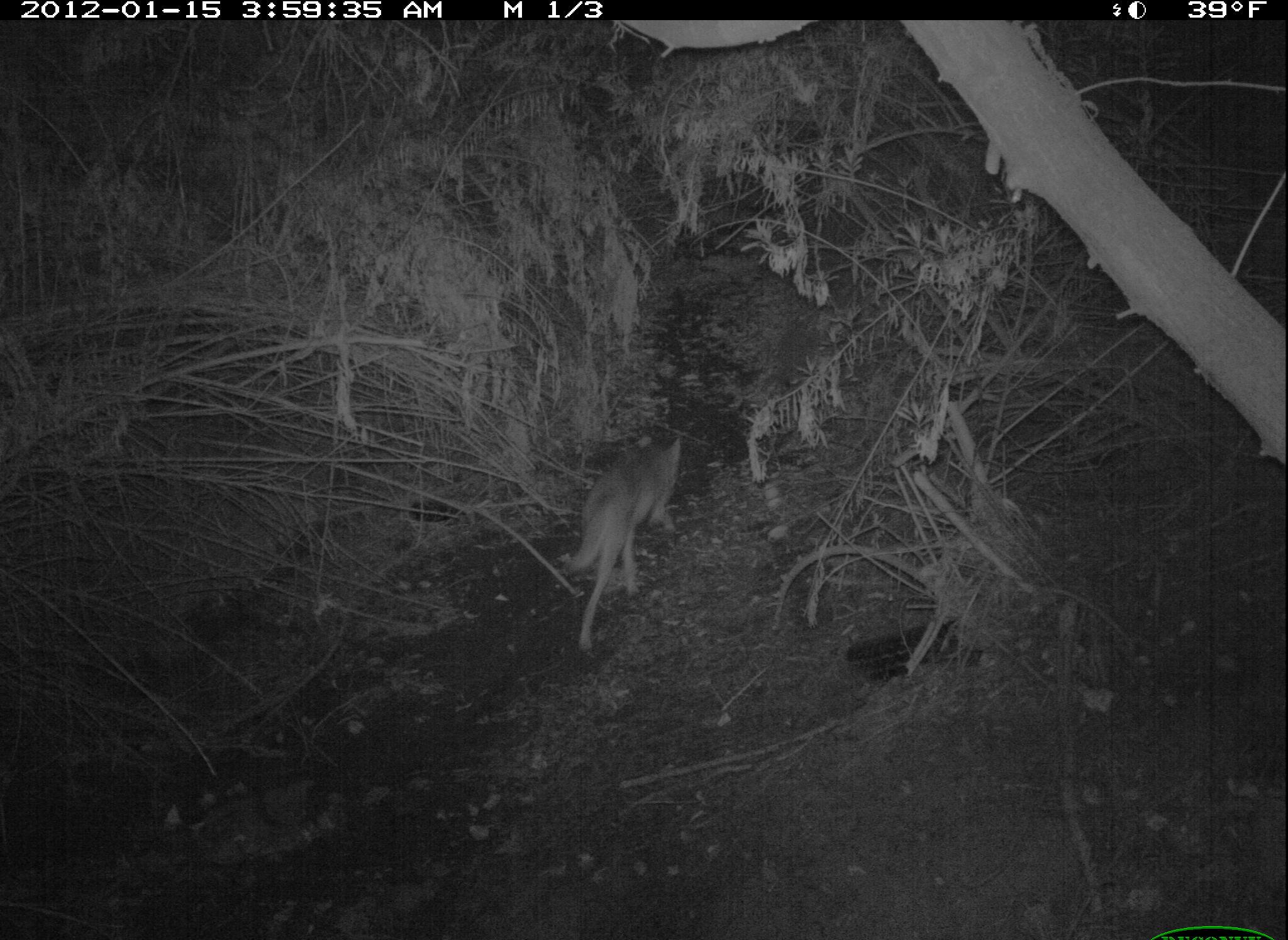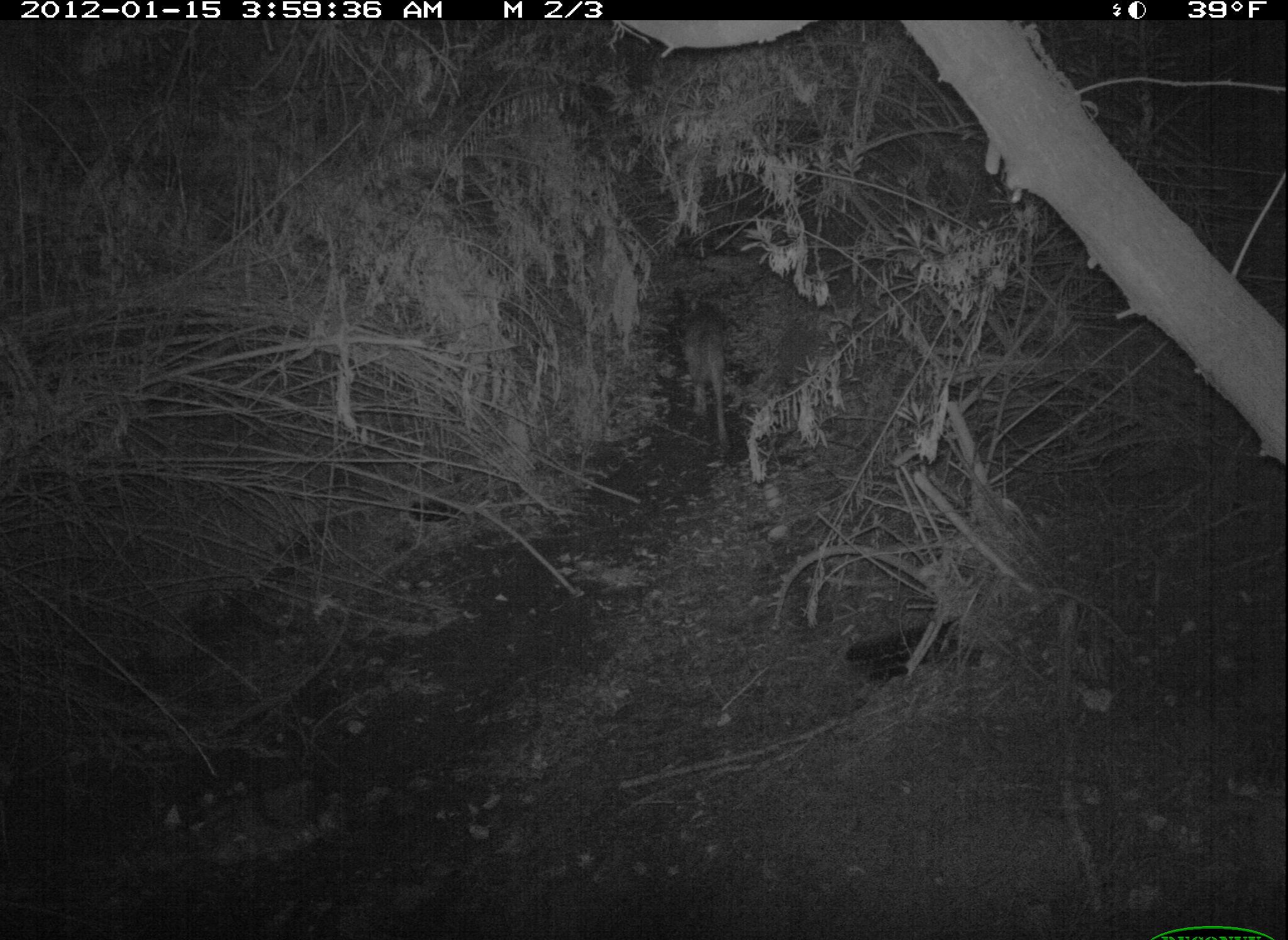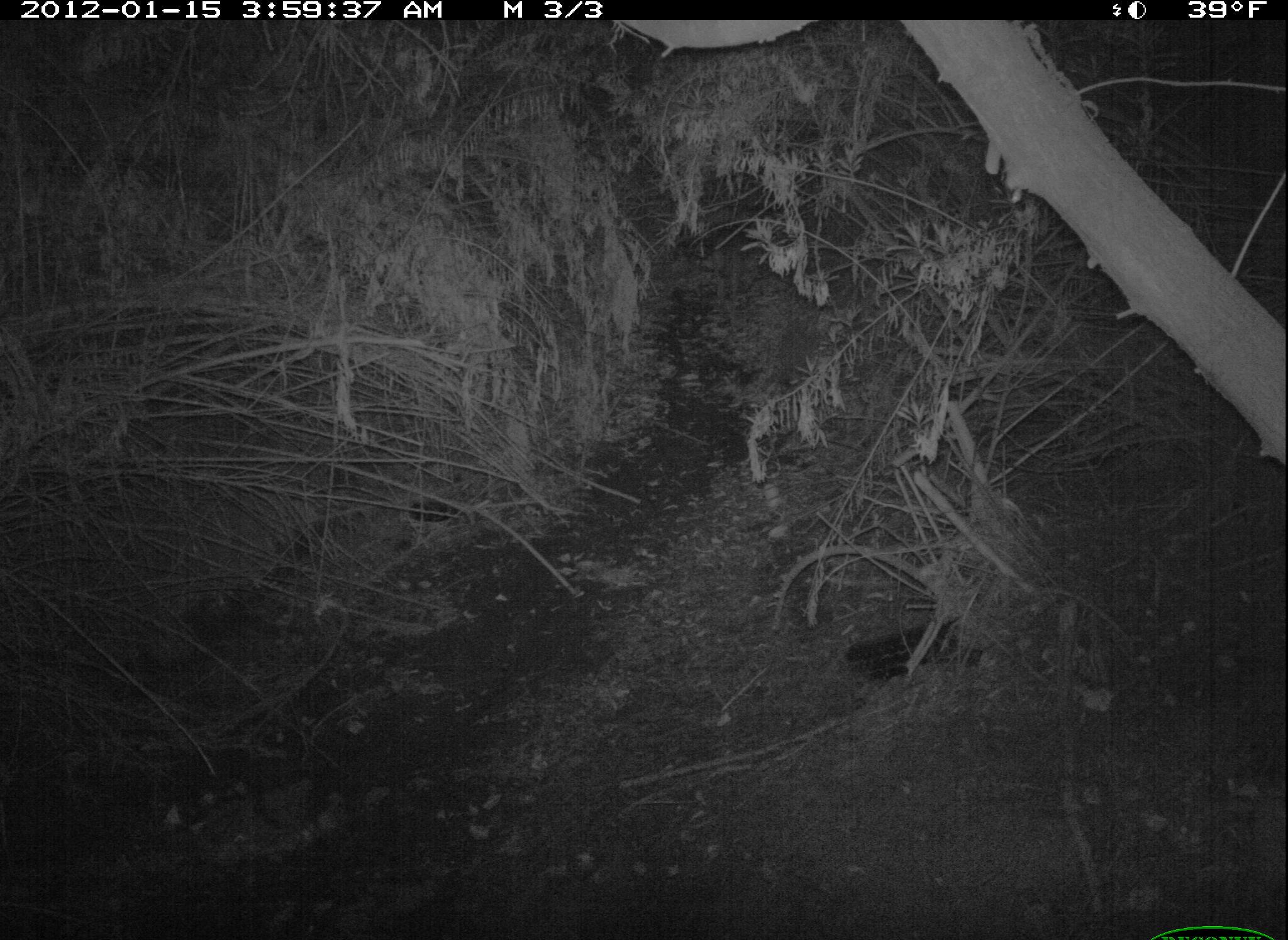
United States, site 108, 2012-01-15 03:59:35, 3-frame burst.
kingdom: Animalia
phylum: Chordata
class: Mammalia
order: Carnivora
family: Canidae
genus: Canis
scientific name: Canis latrans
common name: coyote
Coyote (Canis latrans).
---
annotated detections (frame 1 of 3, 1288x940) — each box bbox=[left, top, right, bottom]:
coyote: bbox=[546, 414, 721, 648]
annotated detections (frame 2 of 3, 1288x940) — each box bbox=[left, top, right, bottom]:
coyote: bbox=[667, 279, 745, 454]